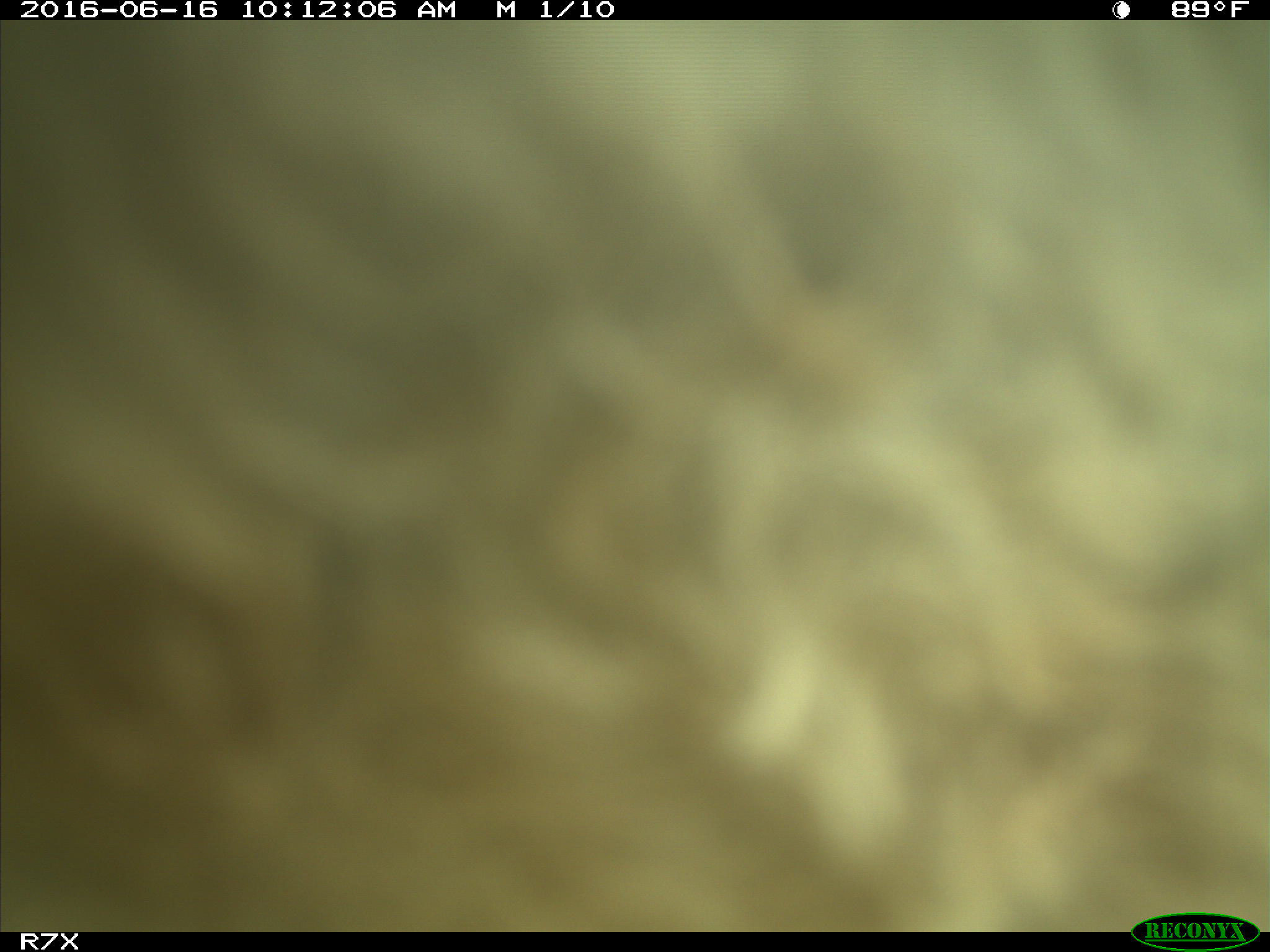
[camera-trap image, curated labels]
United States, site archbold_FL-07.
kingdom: Animalia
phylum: Chordata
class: Mammalia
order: Artiodactyla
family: Bovidae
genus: Bos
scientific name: Bos taurus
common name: domestic cow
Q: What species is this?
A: Bos taurus (domestic cow).